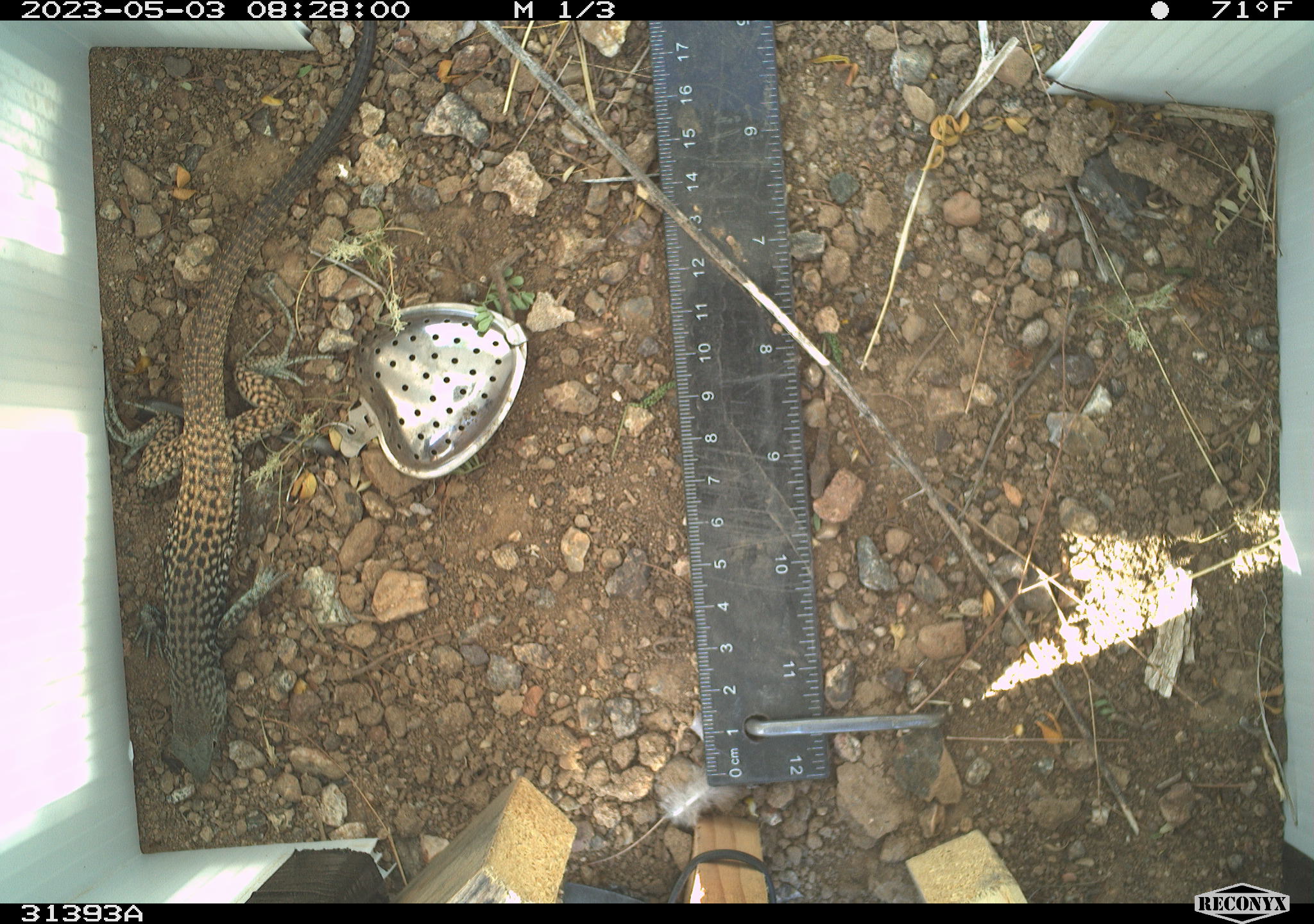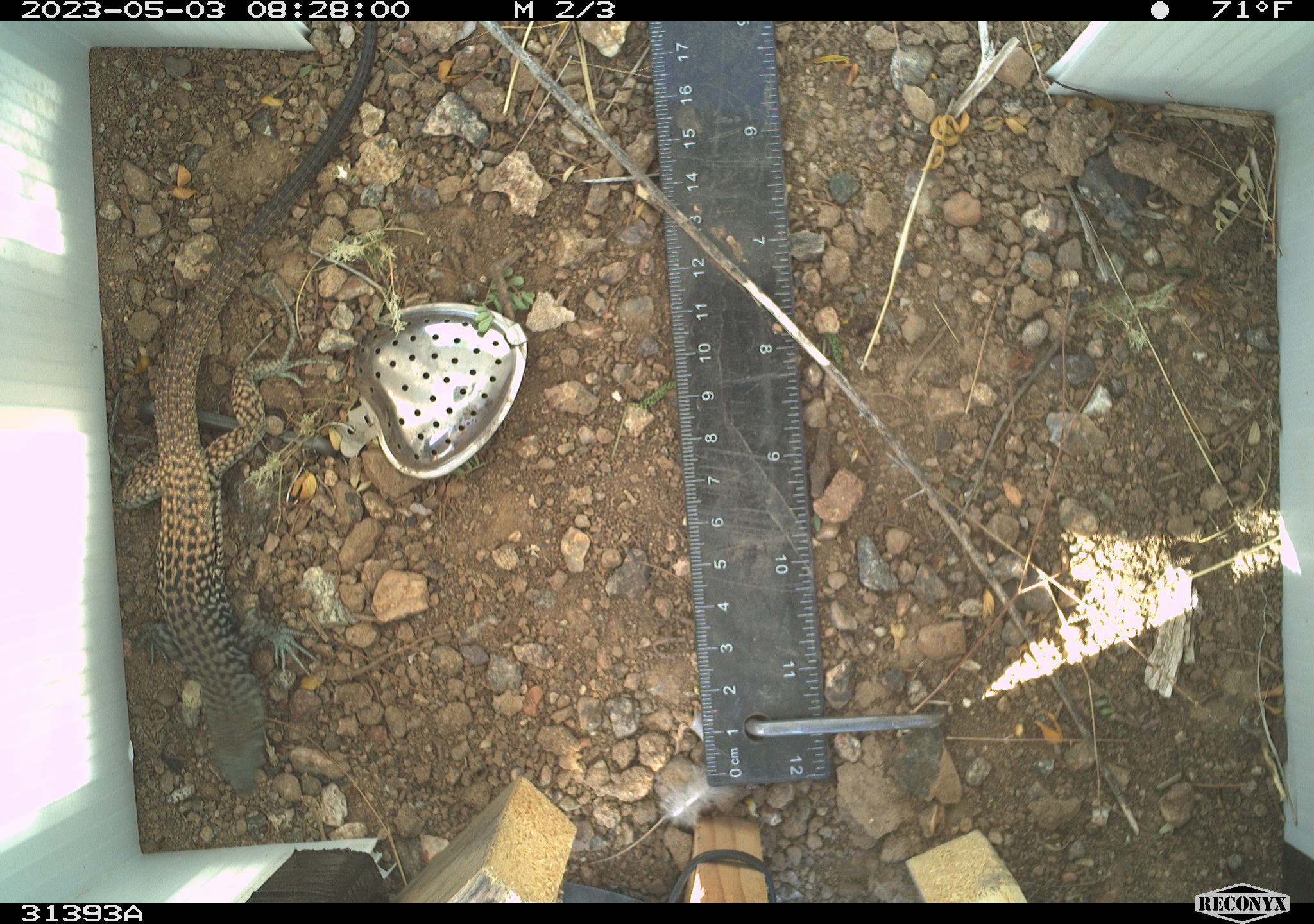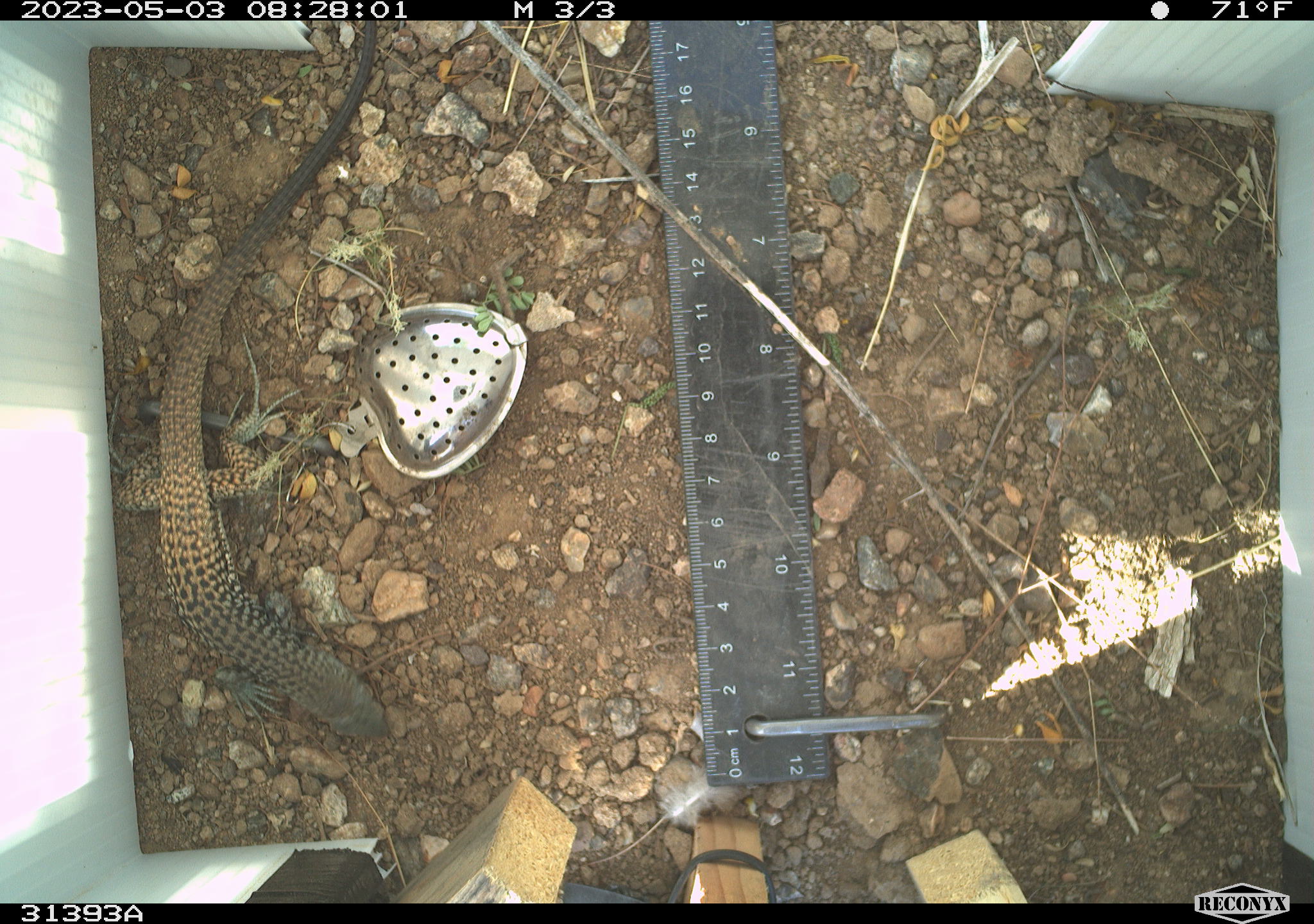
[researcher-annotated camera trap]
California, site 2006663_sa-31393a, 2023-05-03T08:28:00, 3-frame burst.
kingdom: Animalia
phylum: Chordata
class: Reptilia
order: Squamata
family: Teiidae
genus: Aspidoscelis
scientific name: Aspidoscelis tigris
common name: western whiptail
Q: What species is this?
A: Western whiptail (Aspidoscelis tigris).